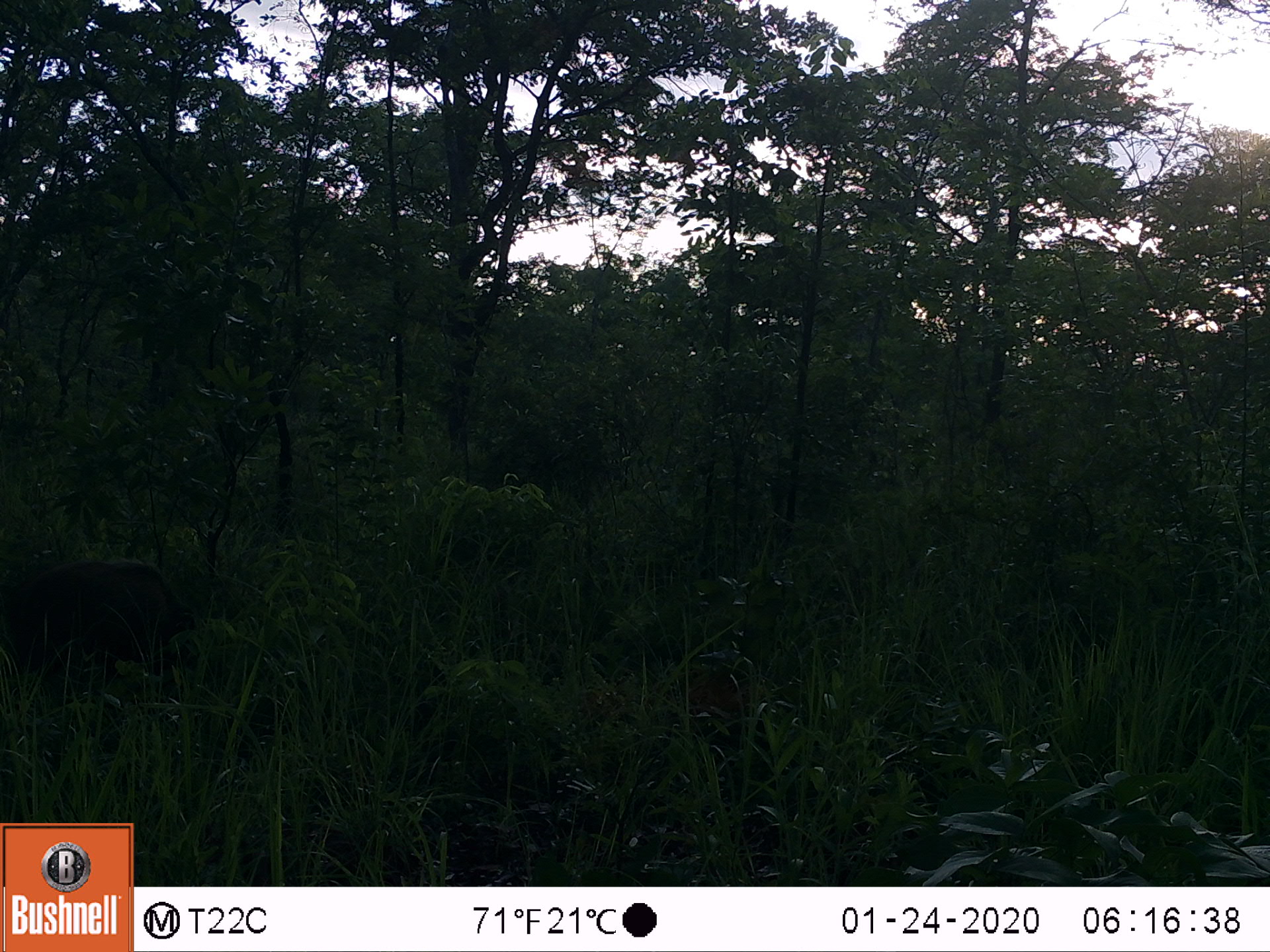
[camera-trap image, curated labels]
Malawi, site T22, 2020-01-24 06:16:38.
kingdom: Animalia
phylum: Chordata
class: Mammalia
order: Artiodactyla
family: Suidae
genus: Potamochoerus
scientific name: Potamochoerus larvatus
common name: bushpig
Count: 1.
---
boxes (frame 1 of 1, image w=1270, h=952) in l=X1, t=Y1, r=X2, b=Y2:
bushpig: l=1, t=551, r=188, b=699